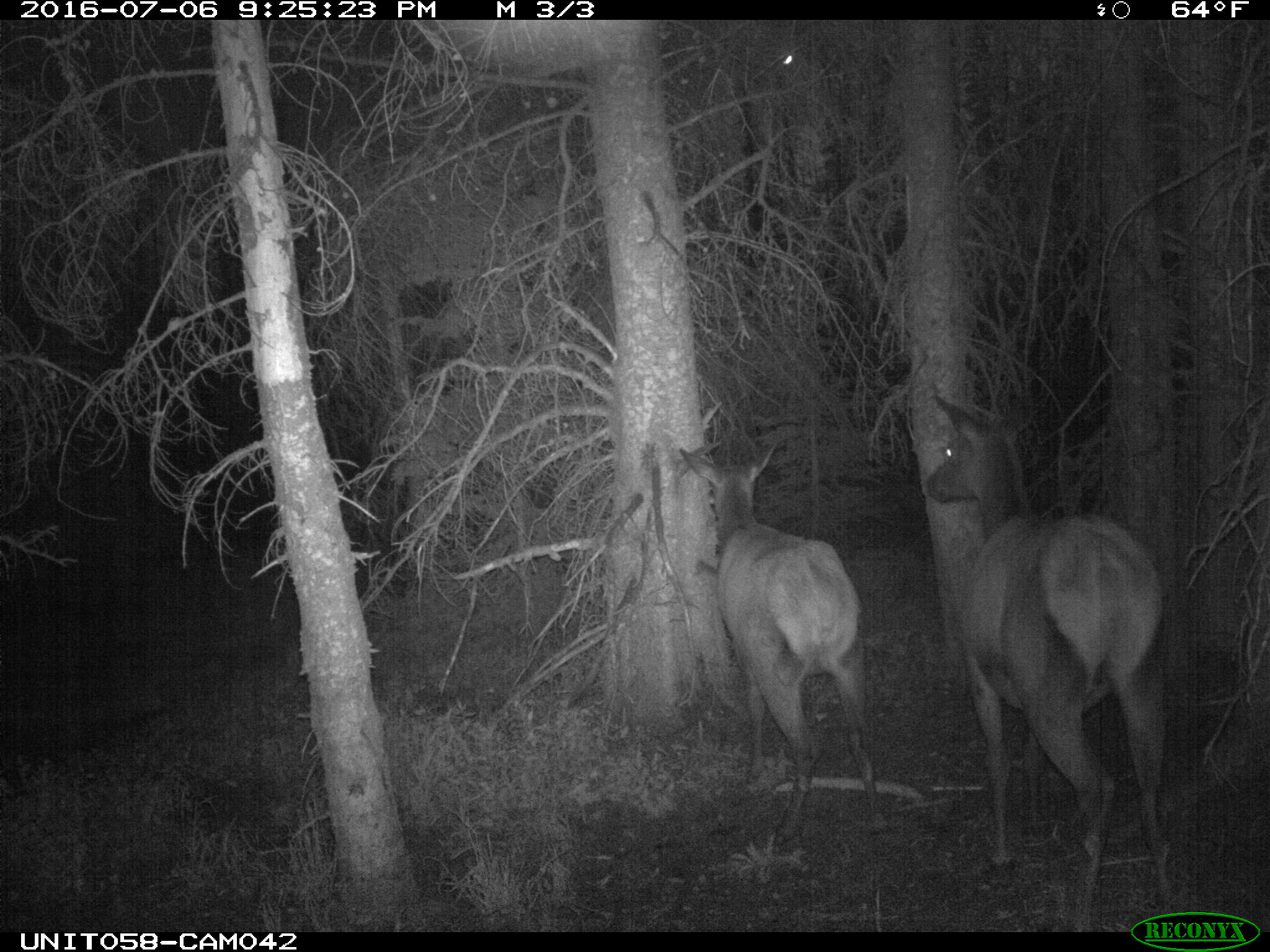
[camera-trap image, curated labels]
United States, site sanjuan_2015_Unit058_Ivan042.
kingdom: Animalia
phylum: Chordata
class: Mammalia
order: Artiodactyla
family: Cervidae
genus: Cervus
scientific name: Cervus elaphus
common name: red deer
Cervus elaphus (red deer).